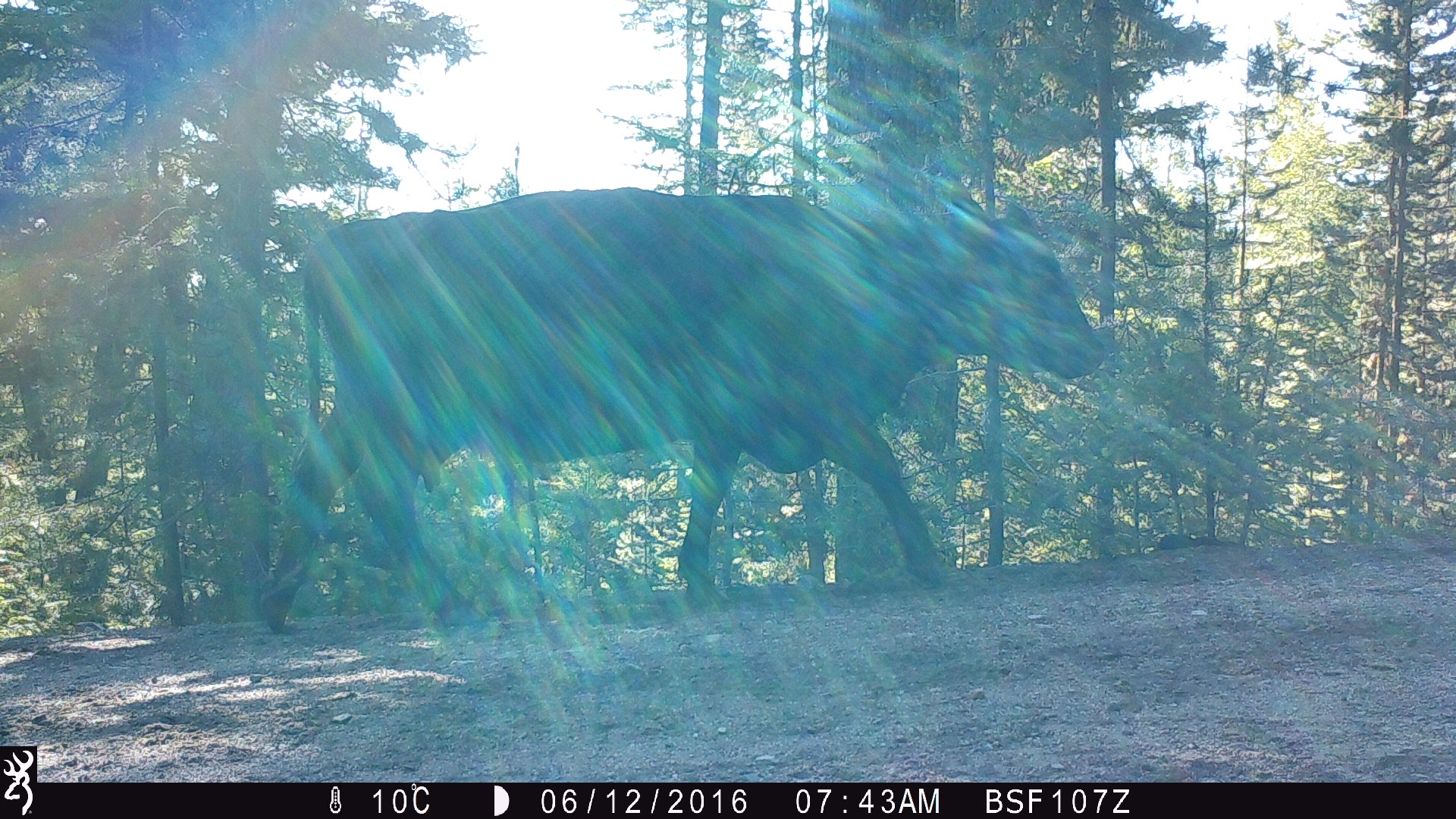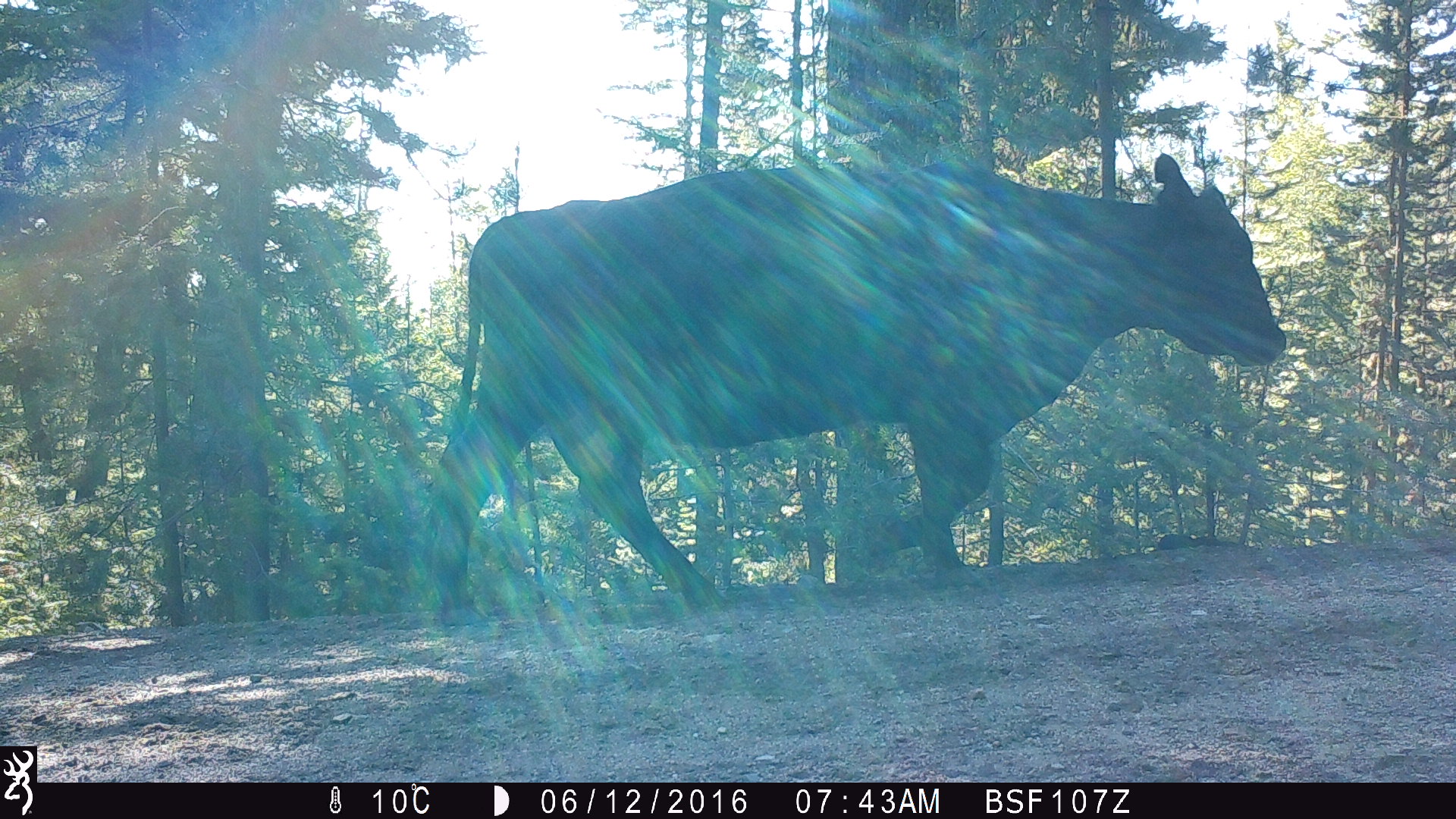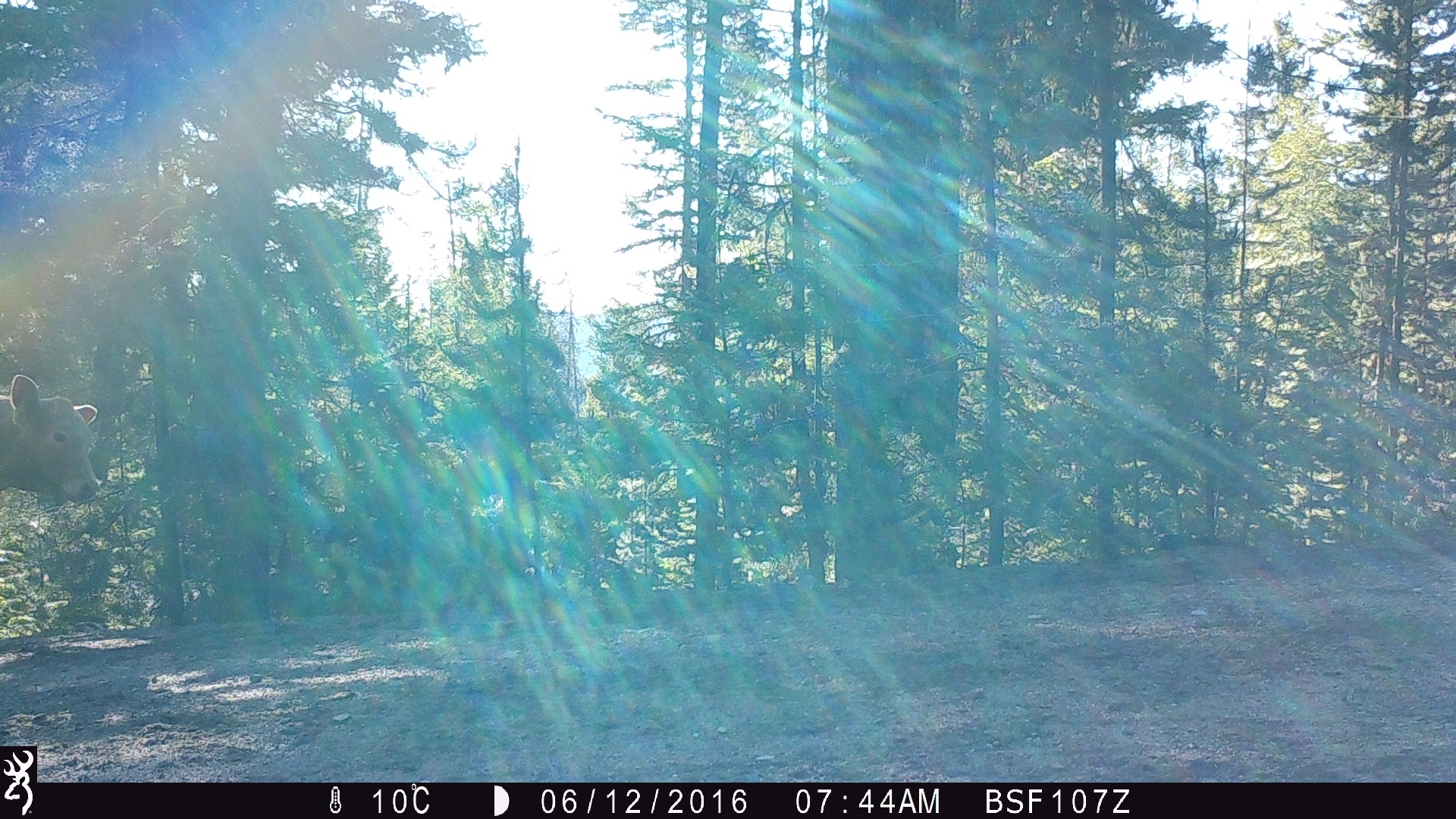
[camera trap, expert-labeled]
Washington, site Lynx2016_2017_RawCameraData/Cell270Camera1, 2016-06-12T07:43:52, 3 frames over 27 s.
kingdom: Animalia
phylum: Chordata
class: Mammalia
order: Artiodactyla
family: Bovidae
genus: Bos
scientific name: Bos taurus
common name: domestic cattle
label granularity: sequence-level